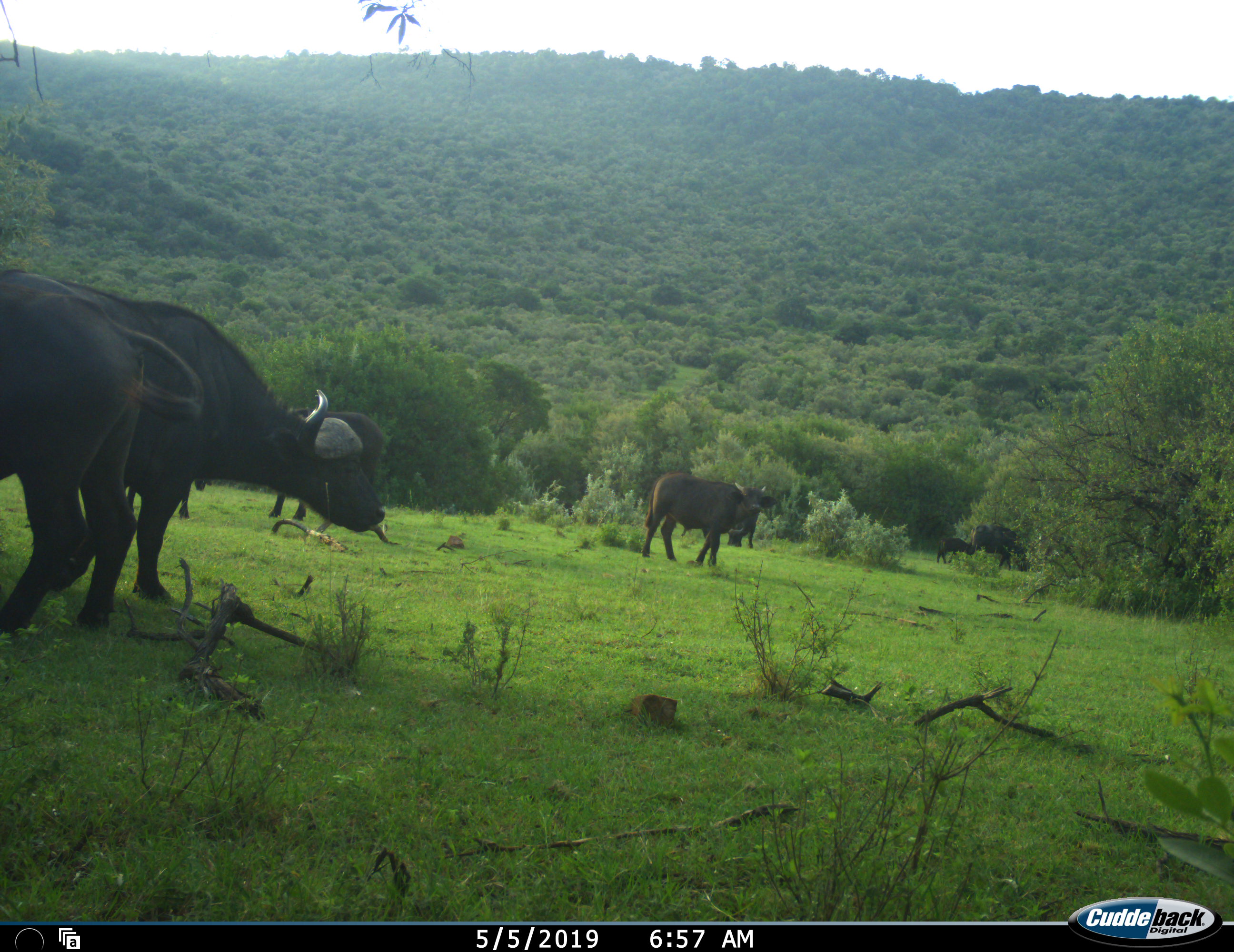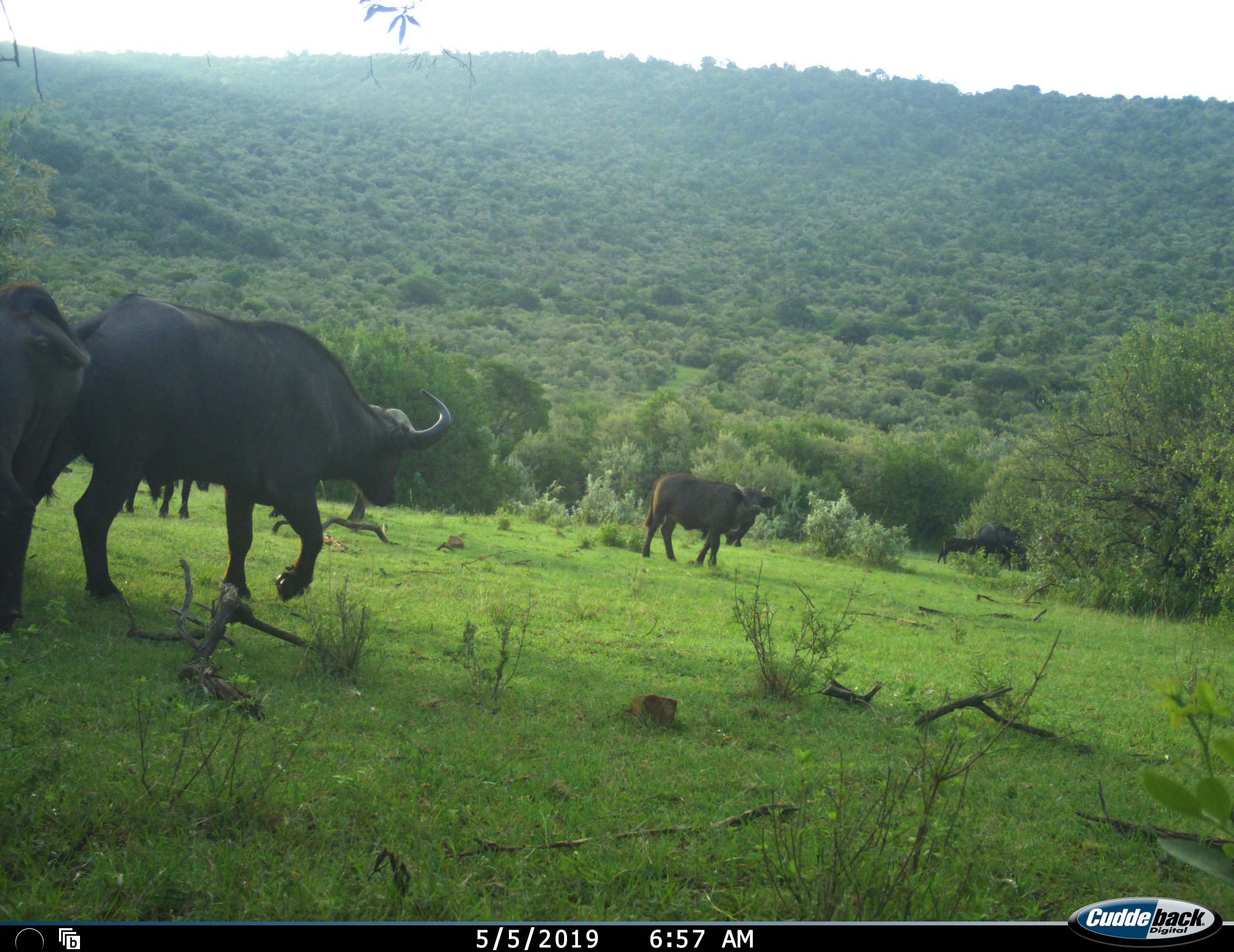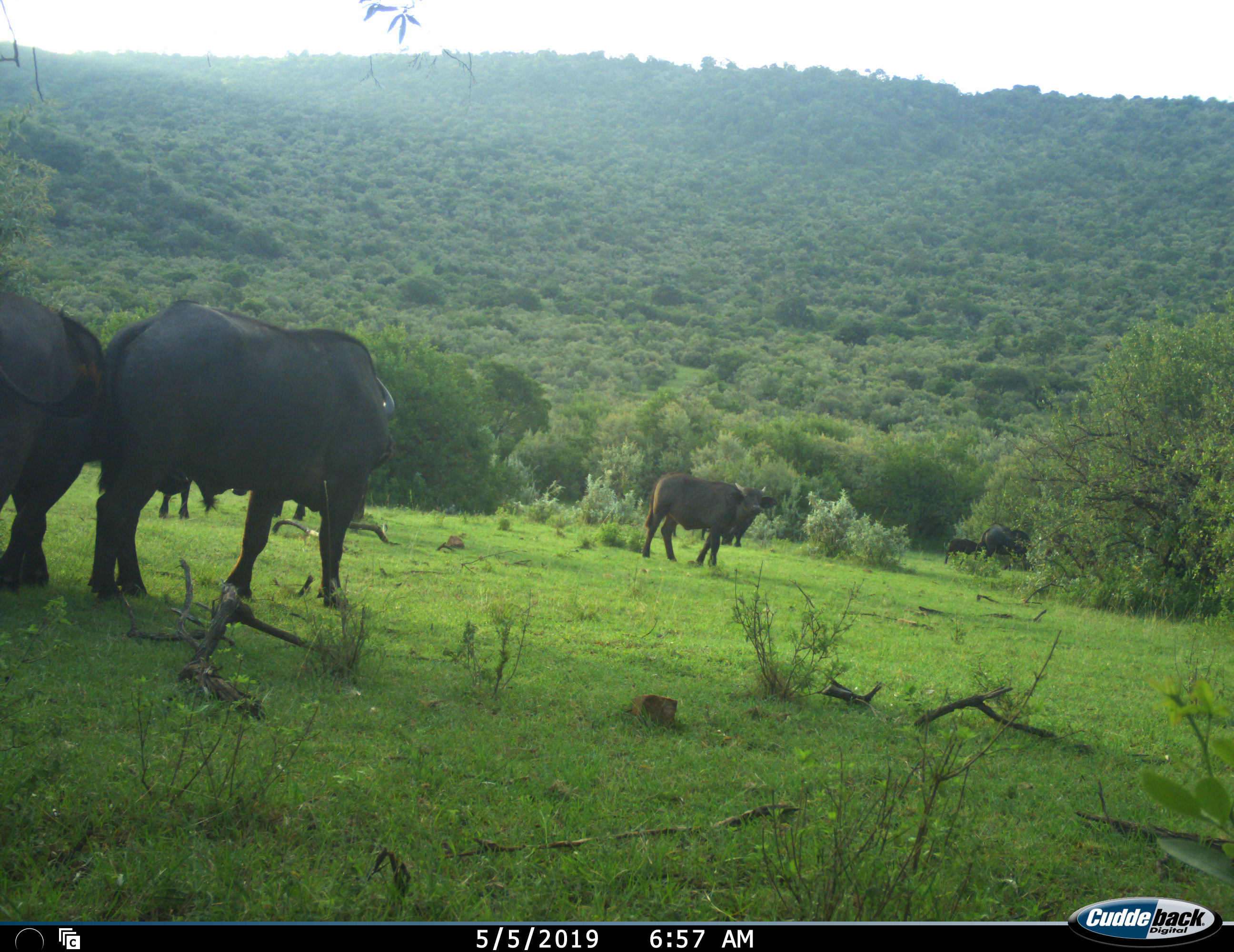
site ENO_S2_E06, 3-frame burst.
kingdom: Animalia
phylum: Chordata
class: Mammalia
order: Artiodactyla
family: Bovidae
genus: Syncerus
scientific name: Syncerus caffer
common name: african buffalo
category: buffalo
Buffalo (african buffalo) (Syncerus caffer), count 8. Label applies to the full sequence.